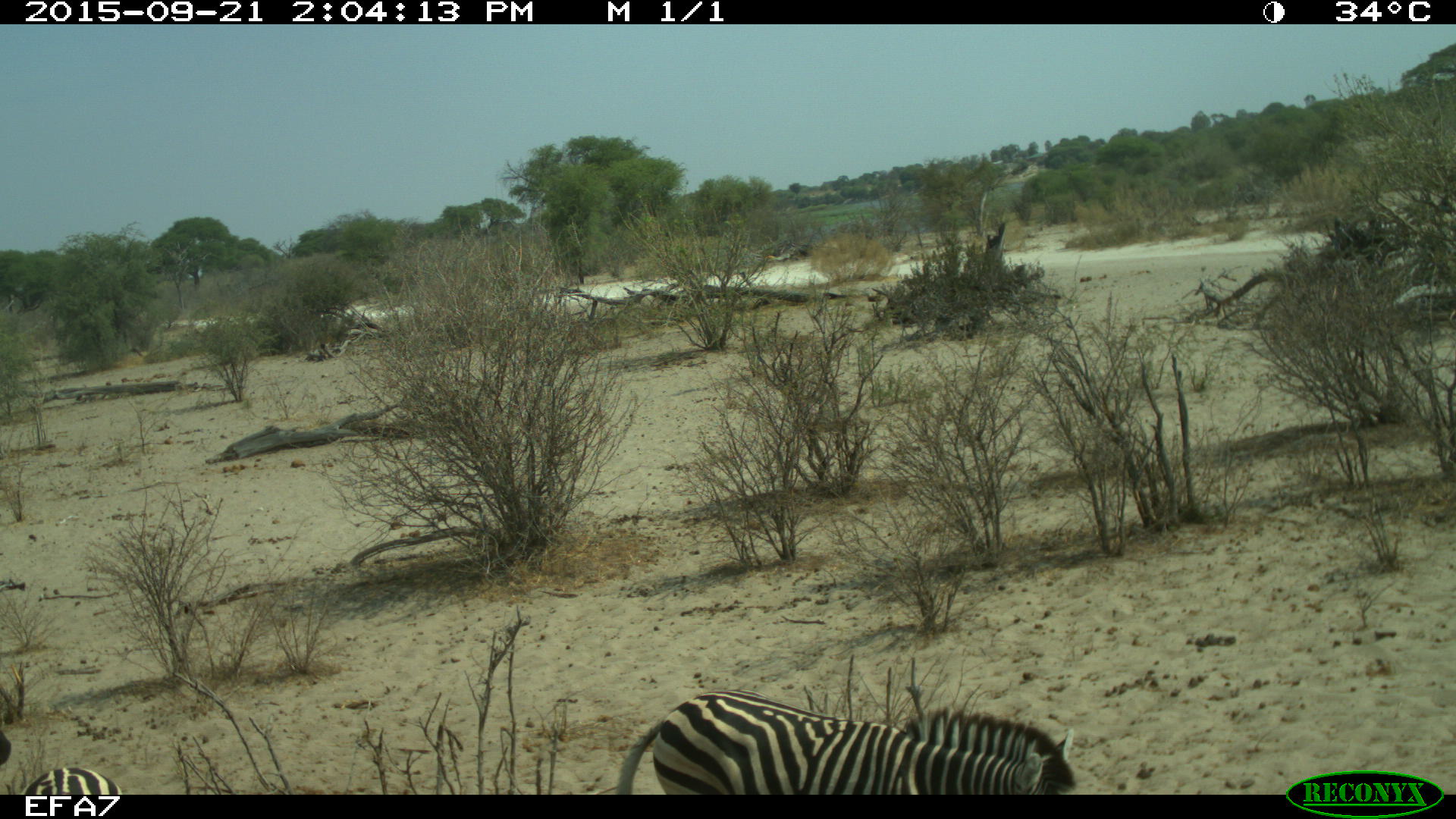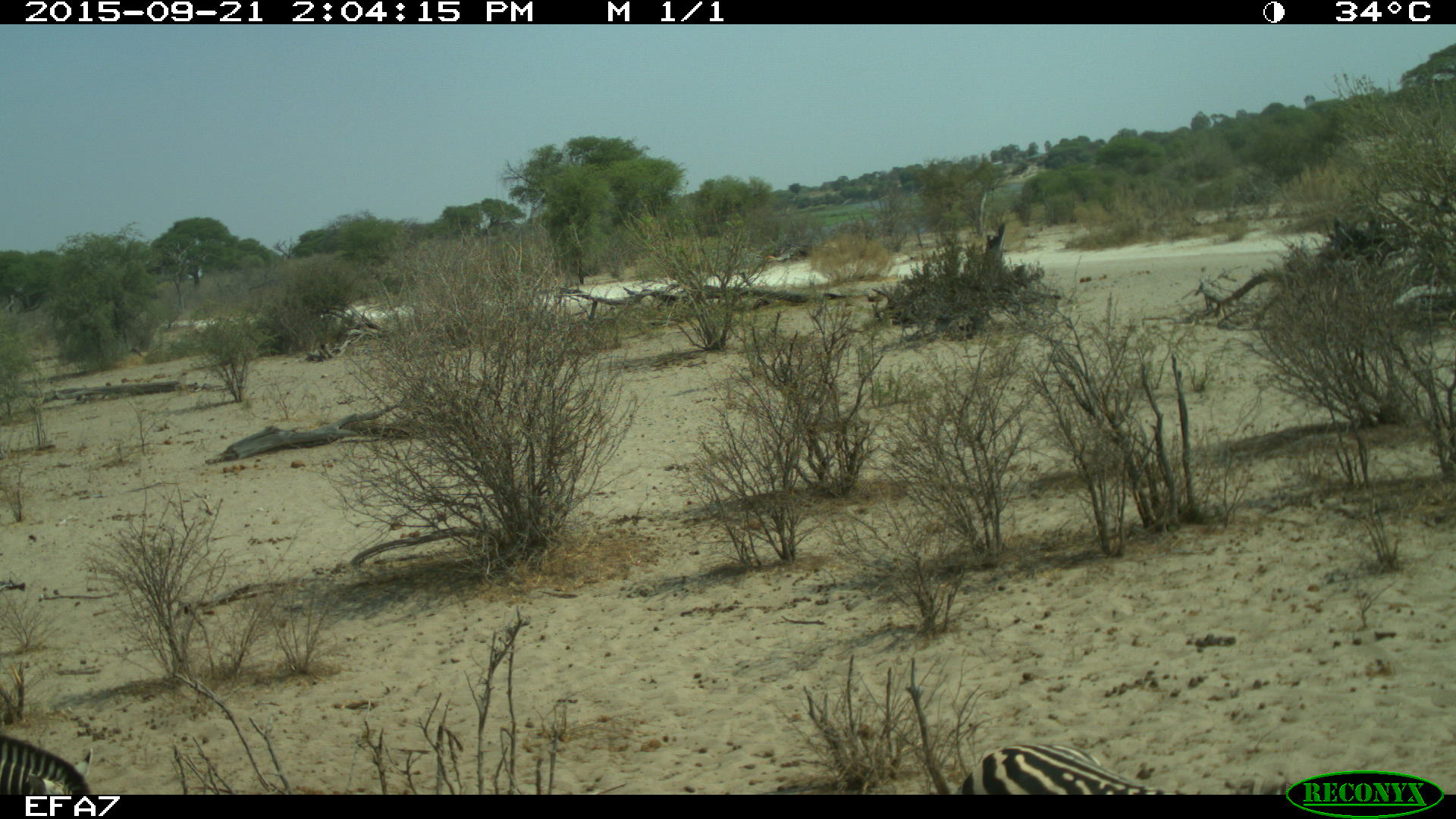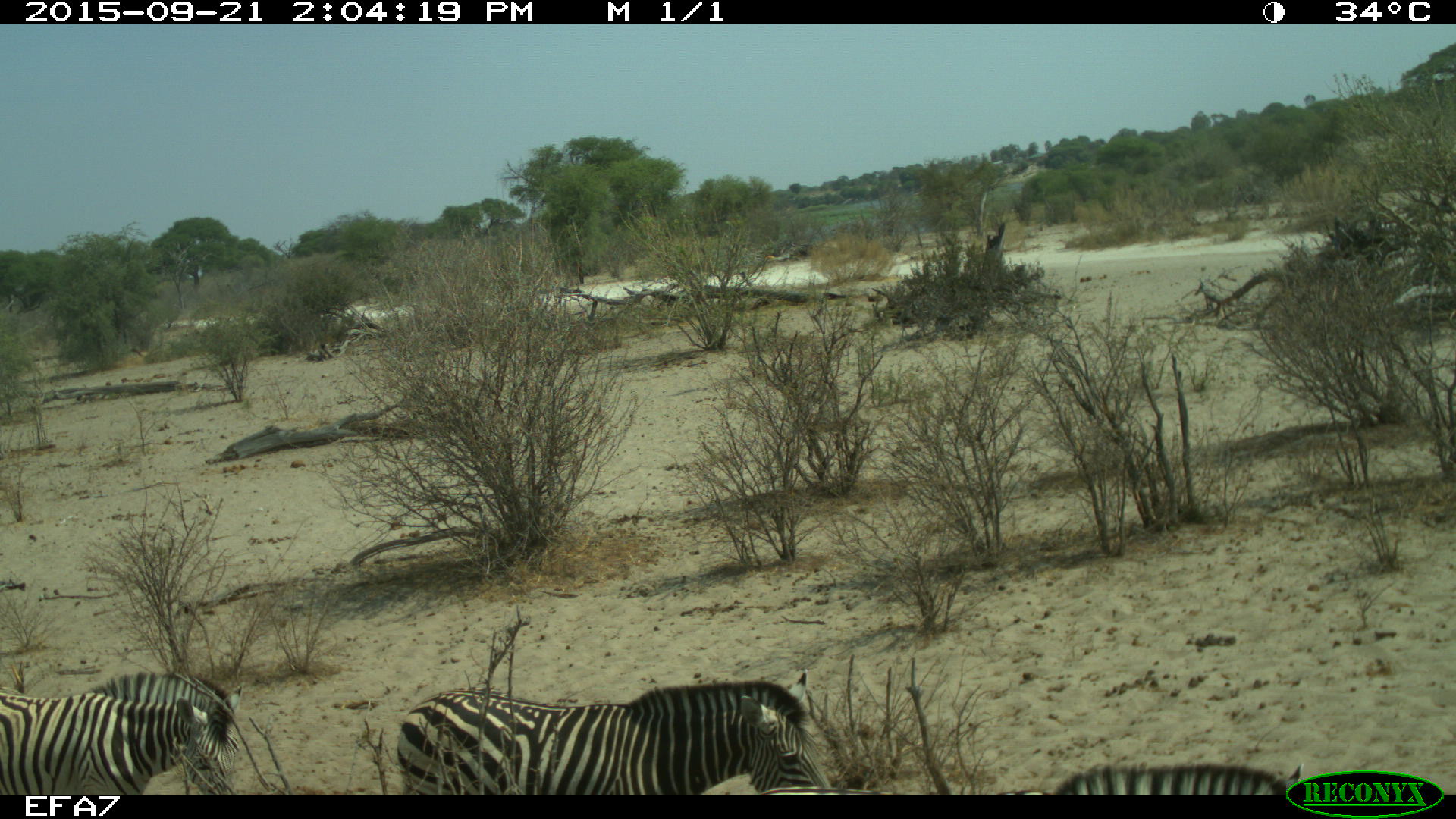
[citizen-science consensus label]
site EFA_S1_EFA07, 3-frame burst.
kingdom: Animalia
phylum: Chordata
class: Mammalia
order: Perissodactyla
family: Equidae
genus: Equus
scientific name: Equus quagga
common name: plains zebra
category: zebraplains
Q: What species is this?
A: Zebraplains (plains zebra) (Equus quagga).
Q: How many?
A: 3.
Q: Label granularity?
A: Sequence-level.